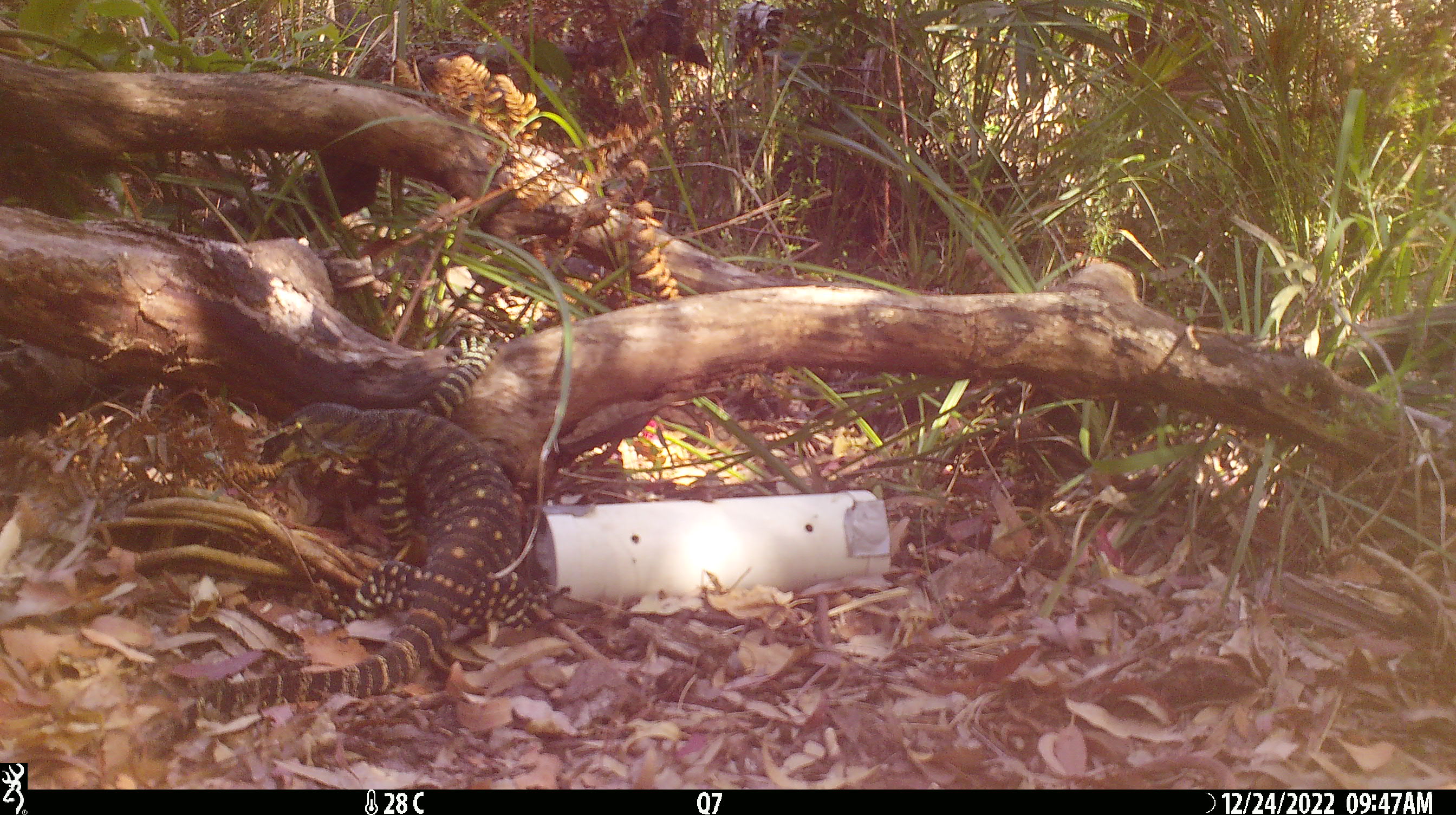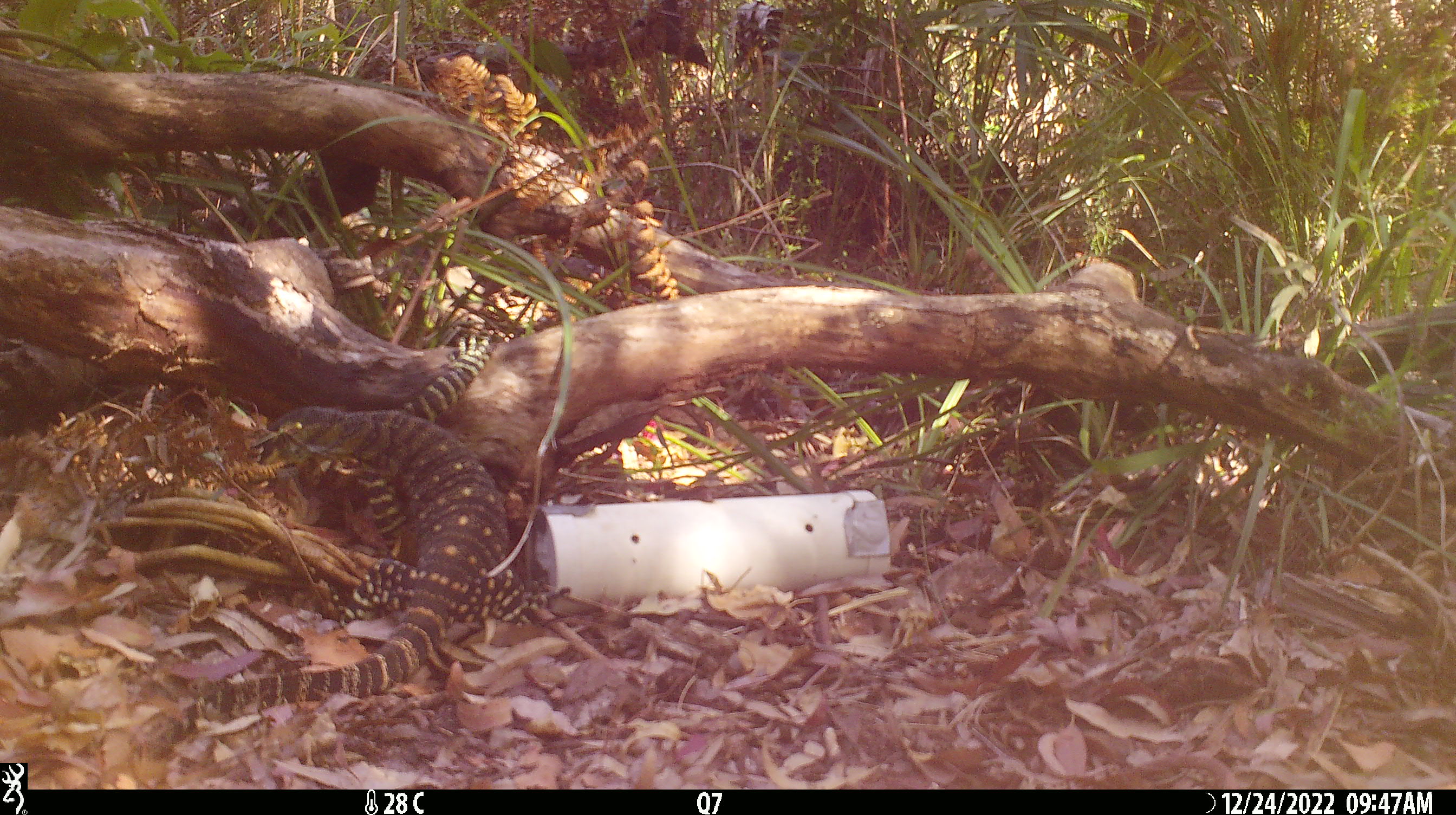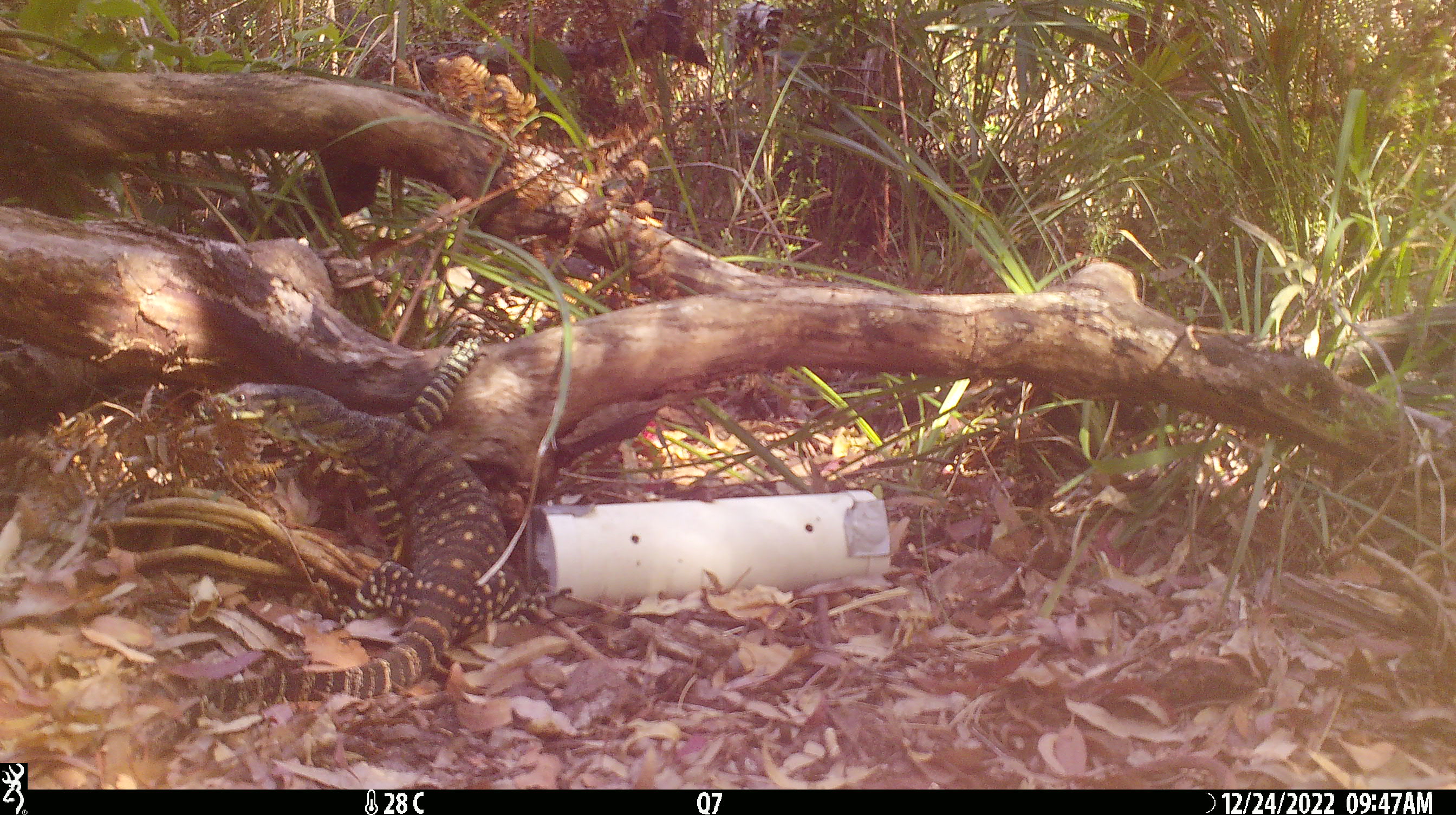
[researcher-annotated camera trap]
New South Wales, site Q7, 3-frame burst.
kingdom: Animalia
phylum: Chordata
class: Reptilia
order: Squamata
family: Varanidae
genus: Varanus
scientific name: Varanus varius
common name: lace monitor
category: goanna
Goanna (lace monitor) (Varanus varius).